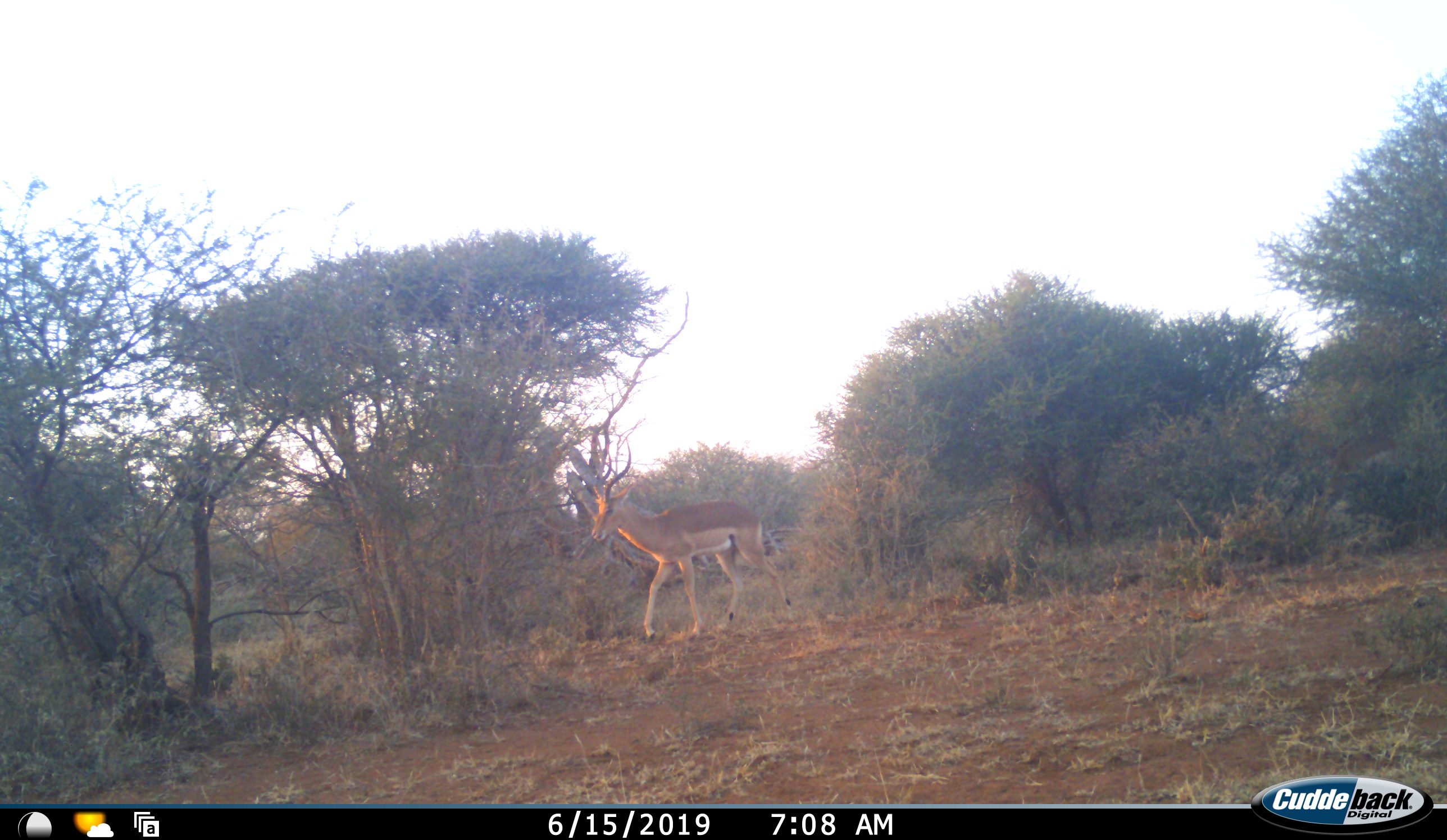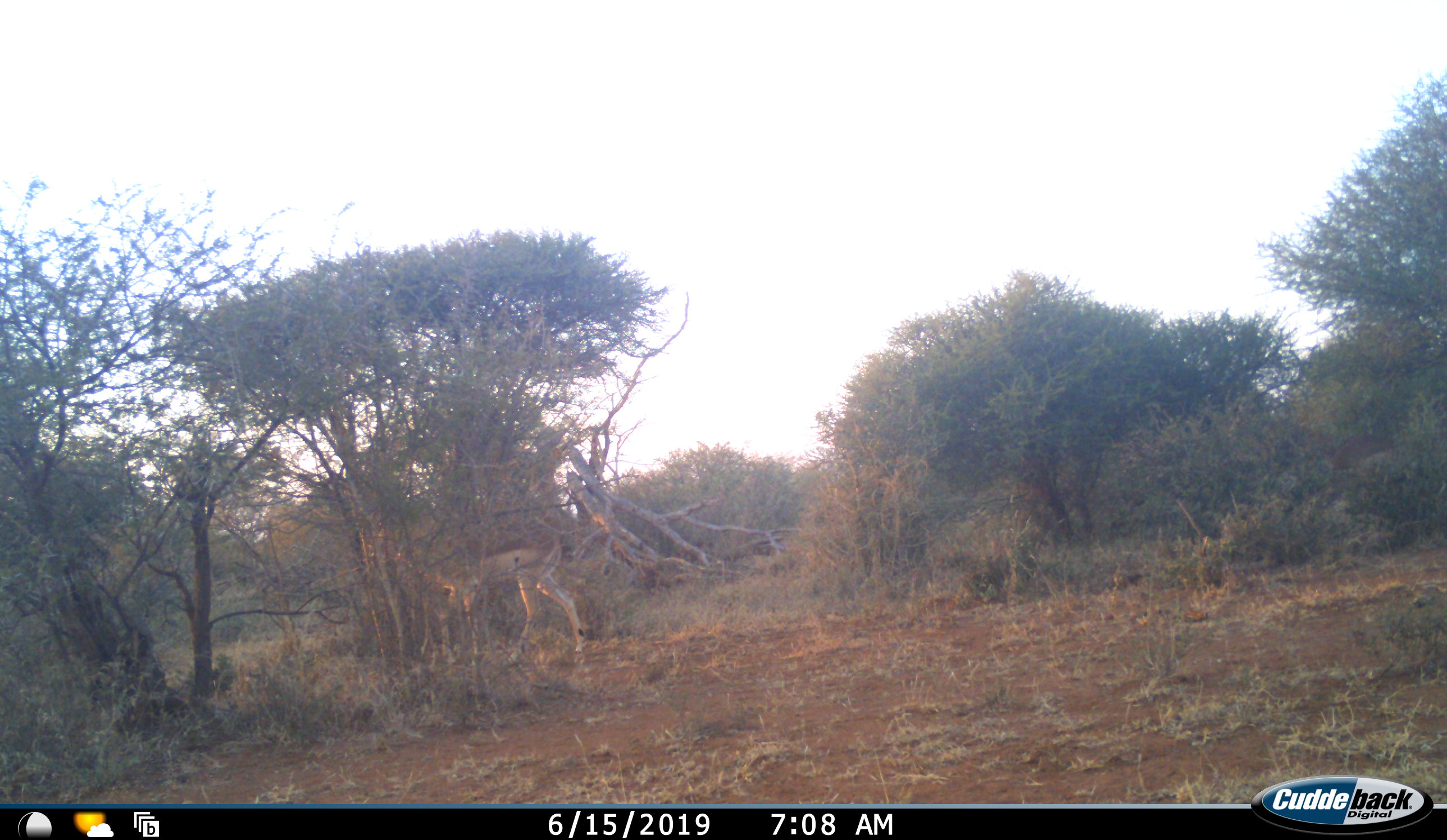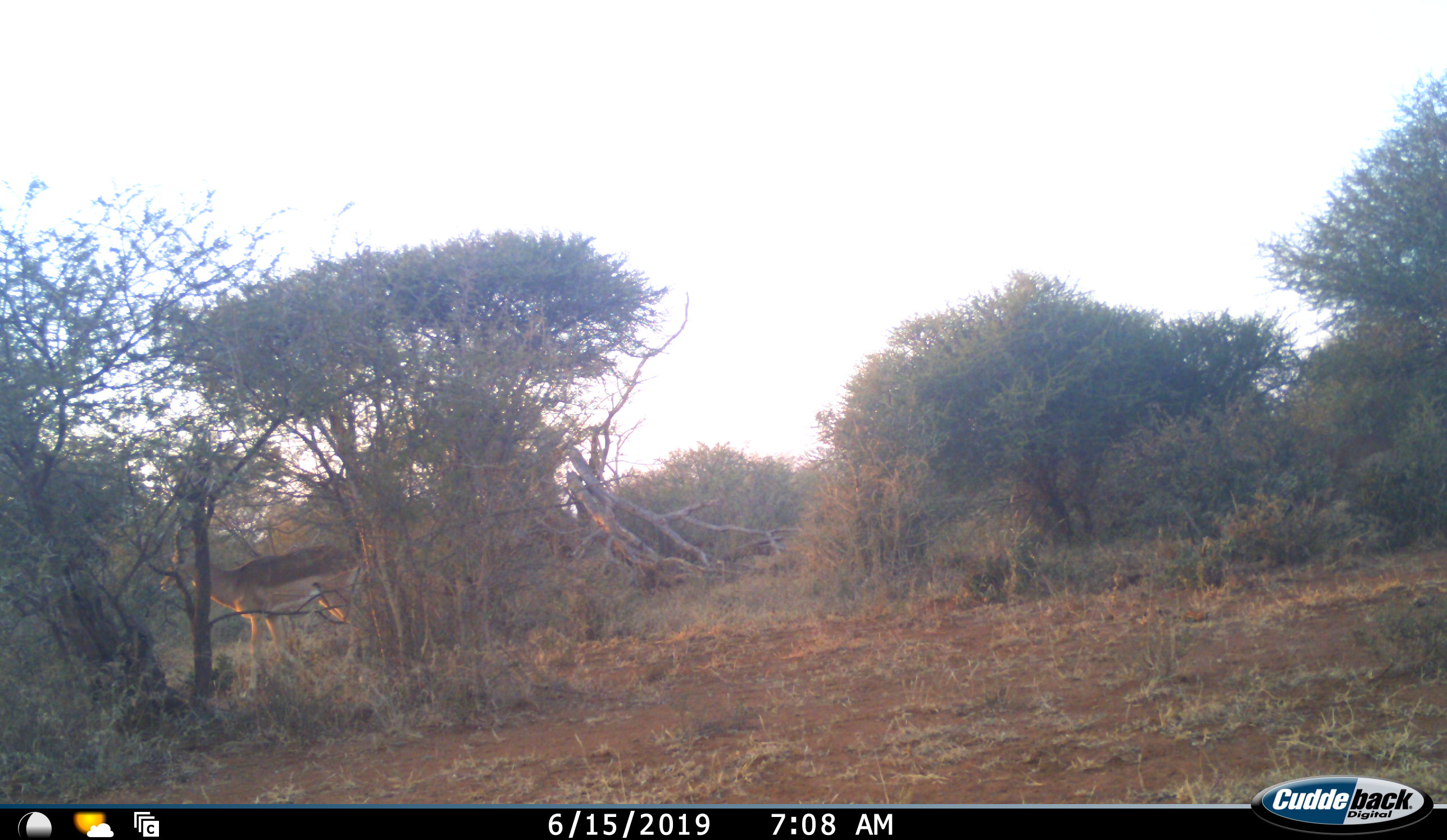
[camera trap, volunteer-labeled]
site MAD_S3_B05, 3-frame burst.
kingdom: Animalia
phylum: Chordata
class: Mammalia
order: Artiodactyla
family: Bovidae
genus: Aepyceros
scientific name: Aepyceros melampus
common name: impala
Impala (Aepyceros melampus), count 1. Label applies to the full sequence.